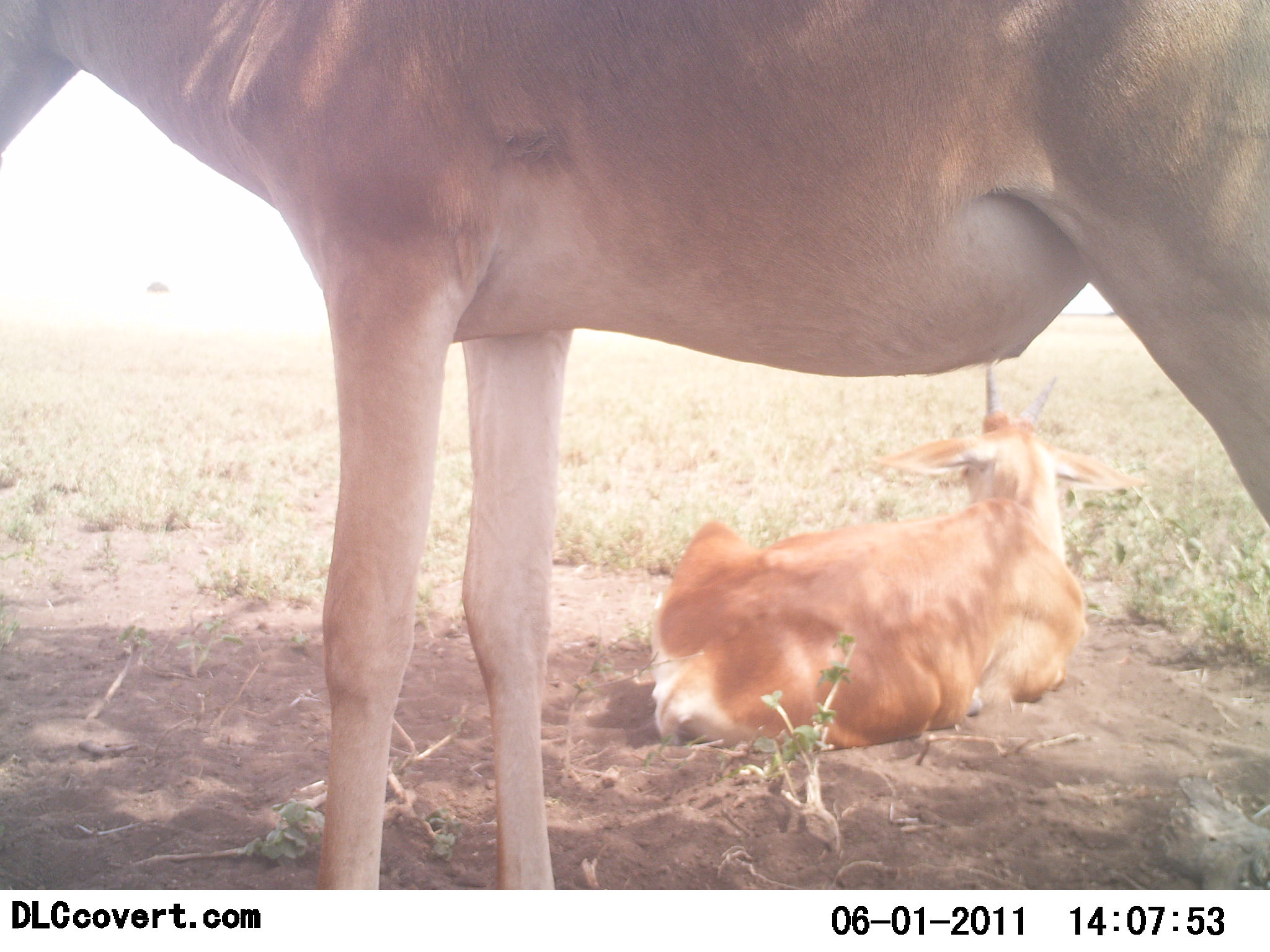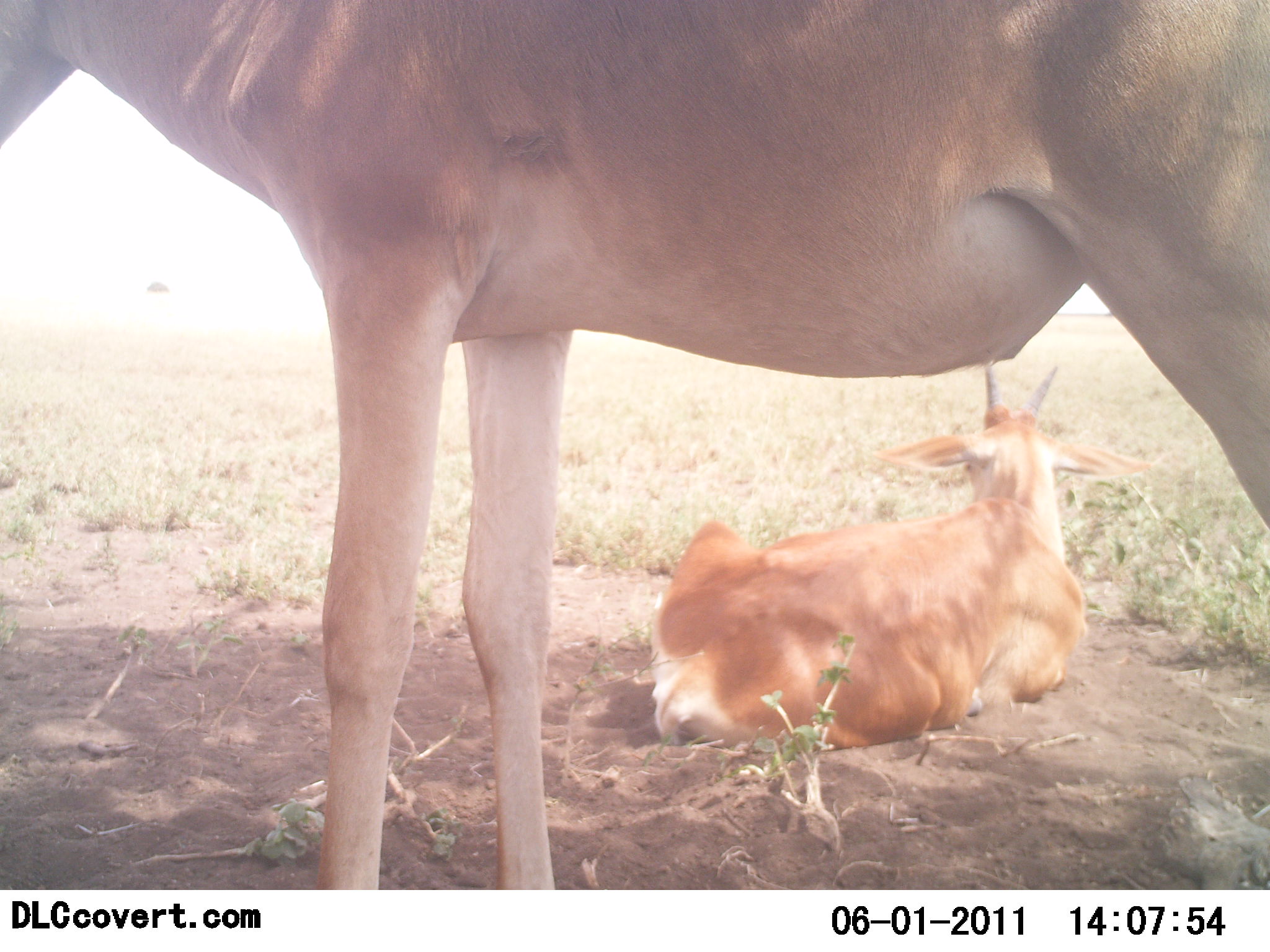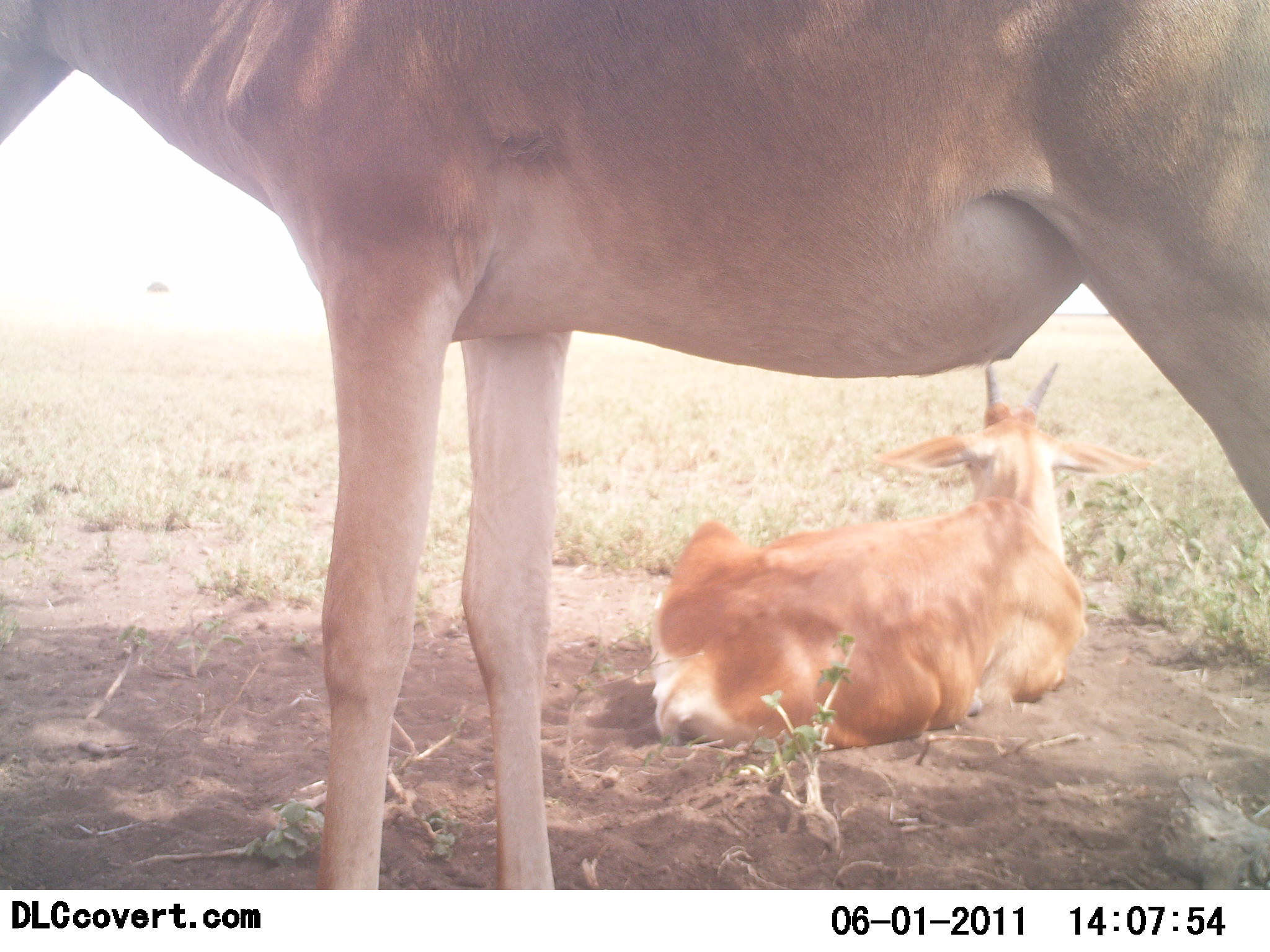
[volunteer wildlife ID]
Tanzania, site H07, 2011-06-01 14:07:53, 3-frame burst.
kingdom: Animalia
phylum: Chordata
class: Mammalia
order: Artiodactyla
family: Bovidae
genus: Nanger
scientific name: Nanger granti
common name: grant's gazelle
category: gazellegrants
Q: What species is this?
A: Gazellegrants (grant's gazelle) (Nanger granti).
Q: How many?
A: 2.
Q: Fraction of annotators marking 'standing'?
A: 100%.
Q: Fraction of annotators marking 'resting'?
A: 80%.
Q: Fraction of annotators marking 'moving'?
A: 0%.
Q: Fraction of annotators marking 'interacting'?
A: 0%.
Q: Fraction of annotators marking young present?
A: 0%.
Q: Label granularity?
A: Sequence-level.